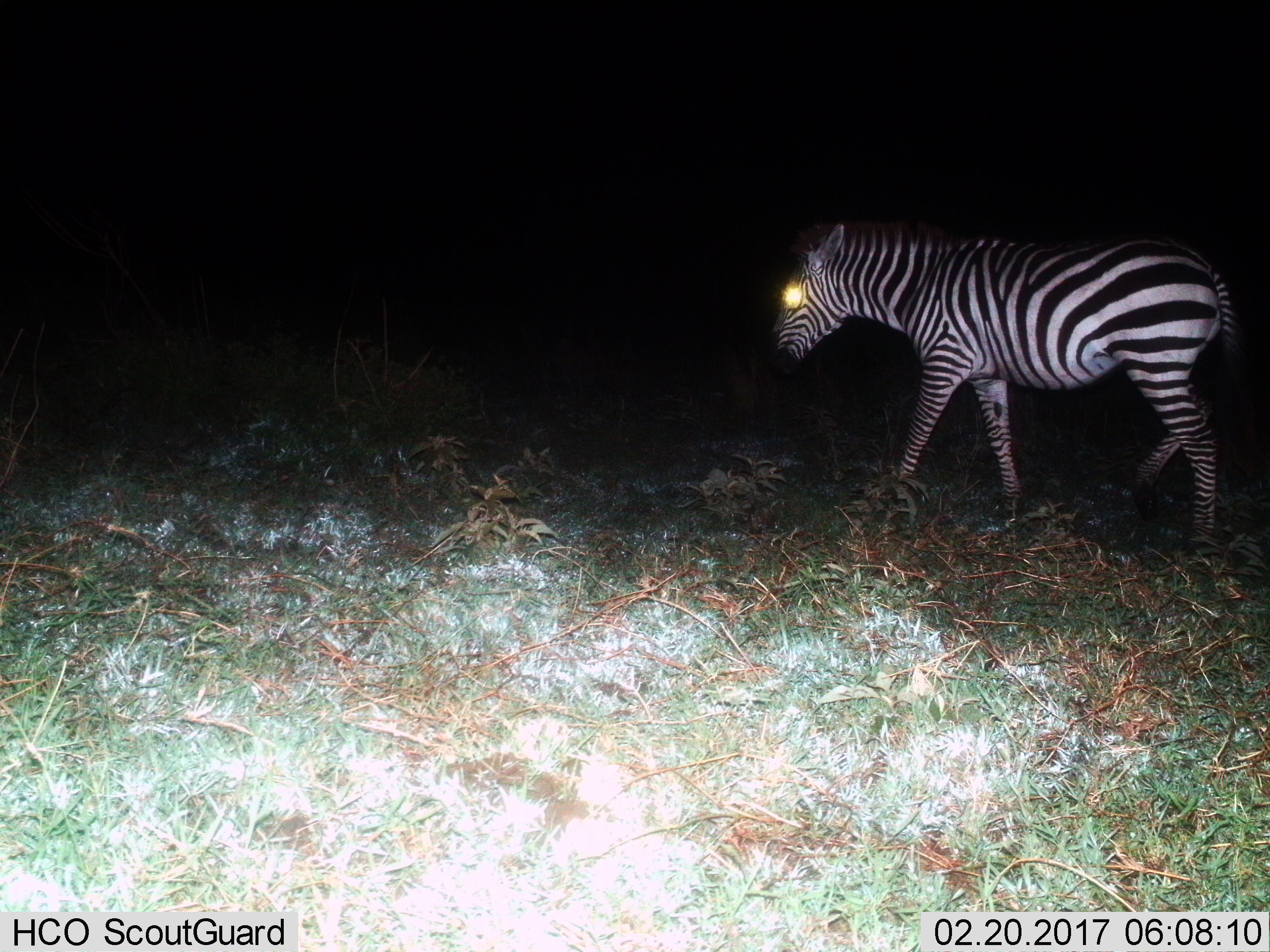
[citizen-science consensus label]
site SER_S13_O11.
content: unidentified animal